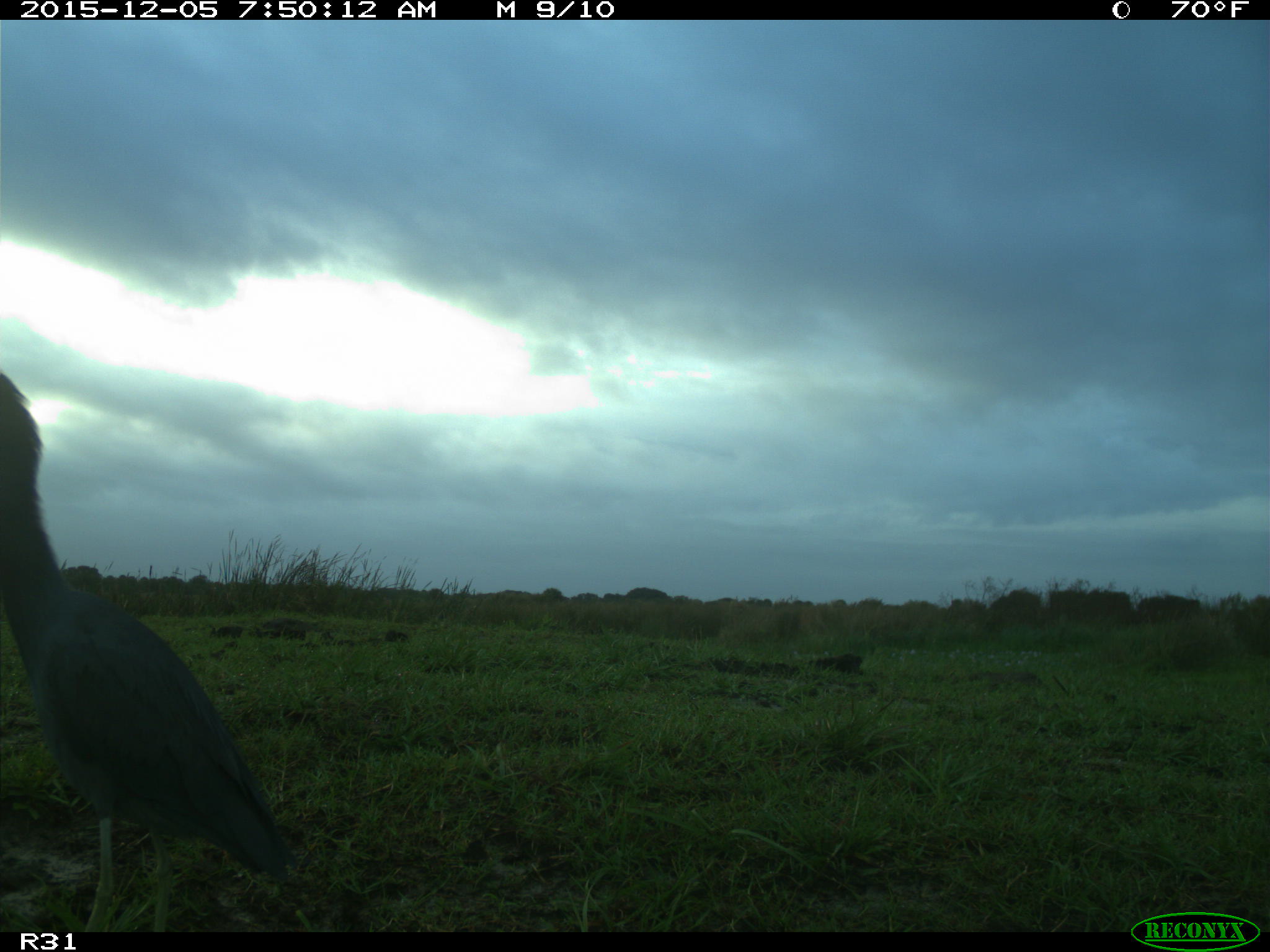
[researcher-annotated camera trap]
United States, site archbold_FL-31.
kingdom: Animalia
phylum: Chordata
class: Aves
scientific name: Aves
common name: birds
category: unidentified bird